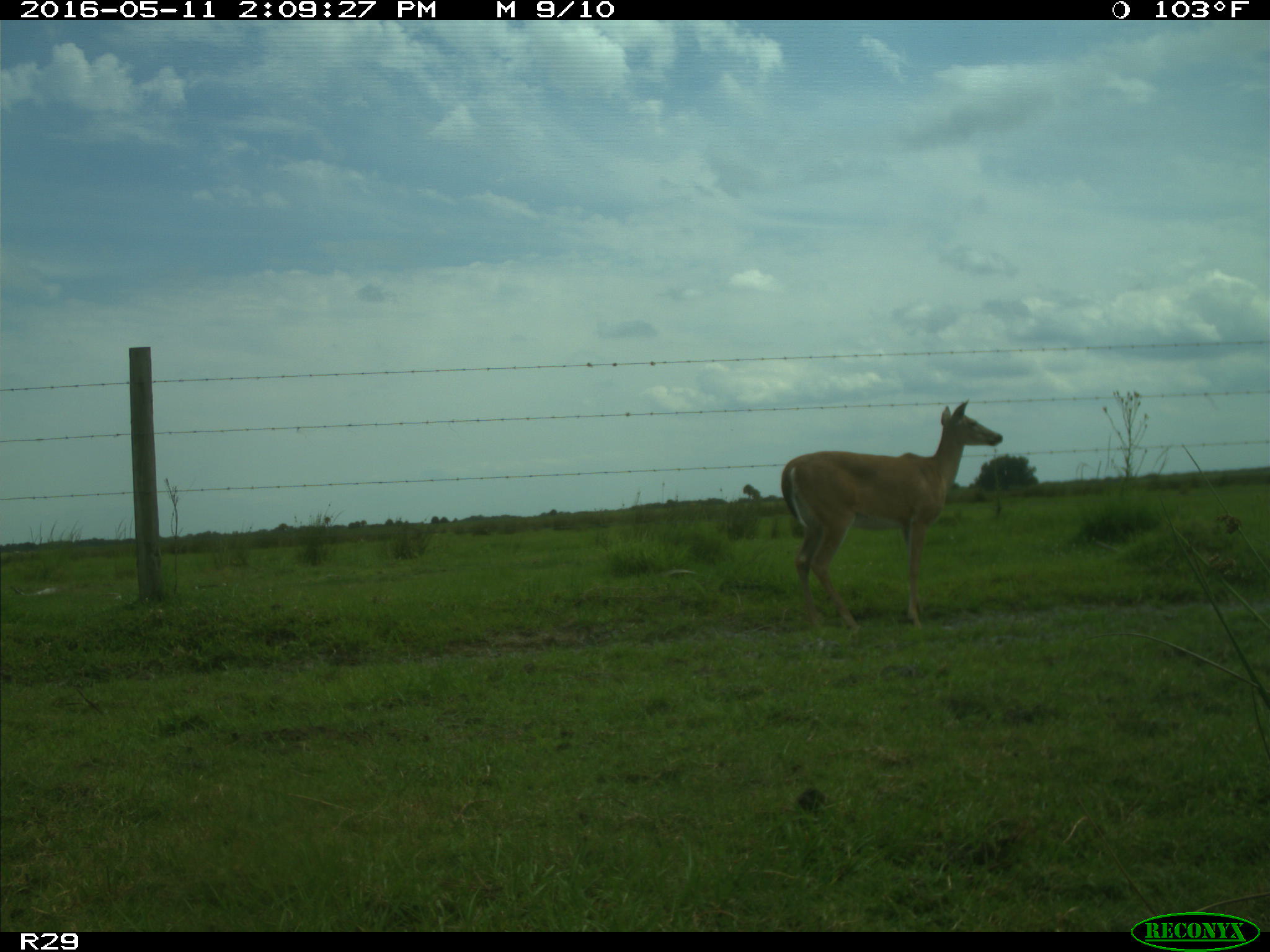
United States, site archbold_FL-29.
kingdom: Animalia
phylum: Chordata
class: Mammalia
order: Artiodactyla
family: Cervidae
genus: Odocoileus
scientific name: Odocoileus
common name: deer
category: unidentified deer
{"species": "unidentified deer (deer) (Odocoileus)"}